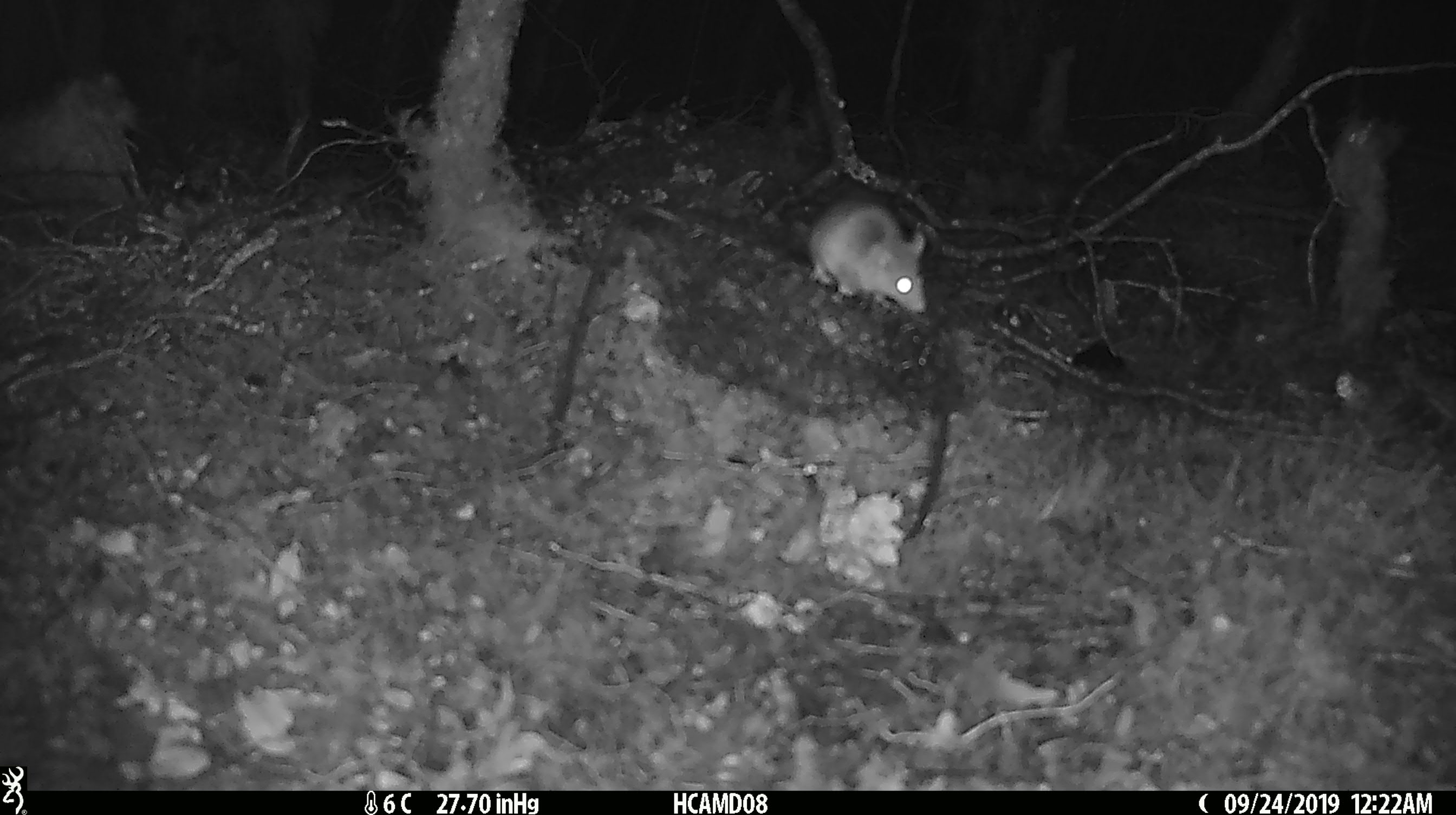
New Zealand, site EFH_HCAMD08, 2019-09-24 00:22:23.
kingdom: Animalia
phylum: Chordata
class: Mammalia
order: Rodentia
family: Muridae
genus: Mus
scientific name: Mus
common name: mouse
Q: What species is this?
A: Mouse (Mus).